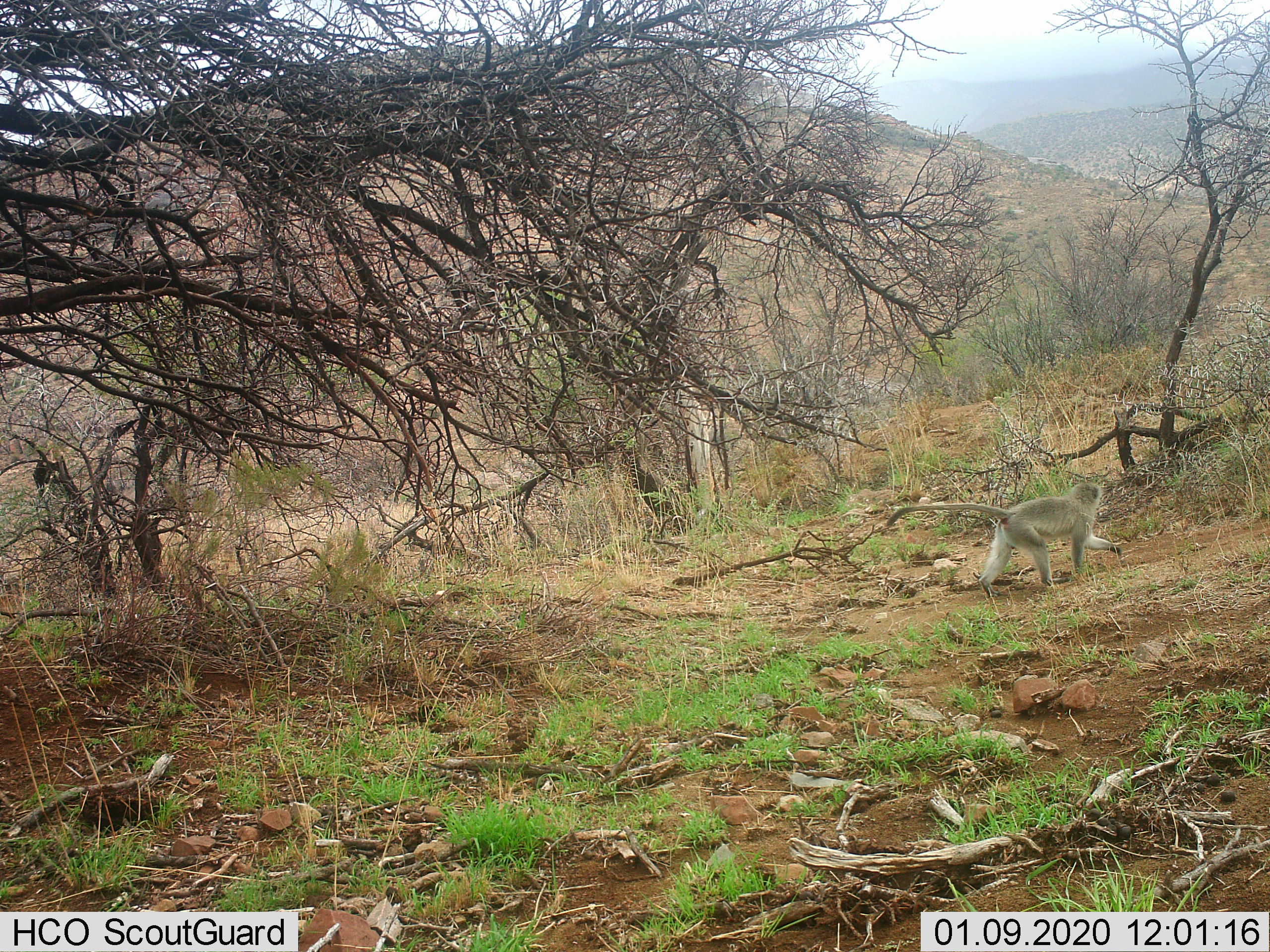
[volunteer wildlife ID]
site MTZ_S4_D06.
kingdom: Animalia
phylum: Chordata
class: Mammalia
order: Primates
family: Cercopithecidae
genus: Chlorocebus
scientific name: Chlorocebus pygerythrus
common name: vervet monkey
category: monkeyvervet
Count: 1.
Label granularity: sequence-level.